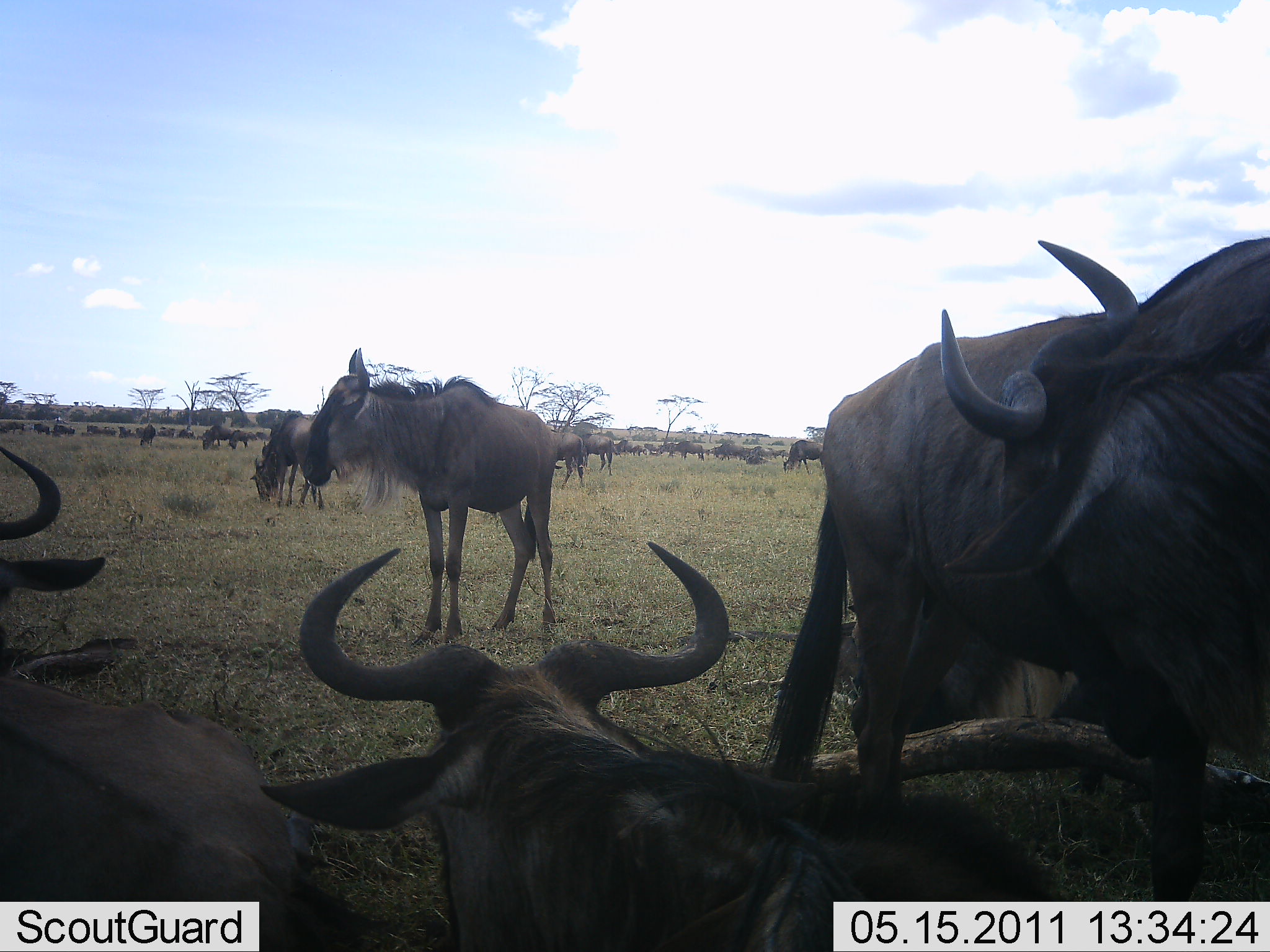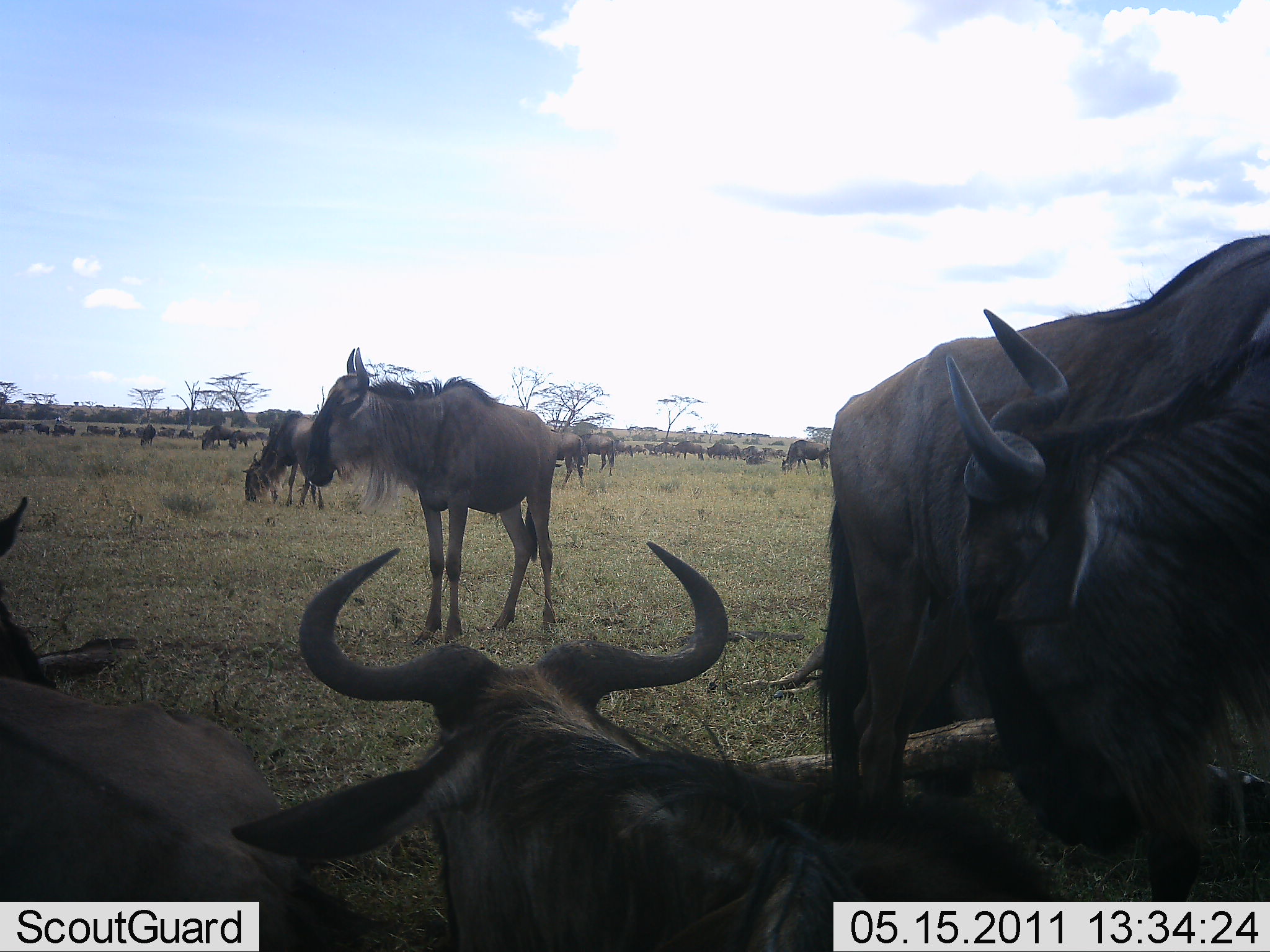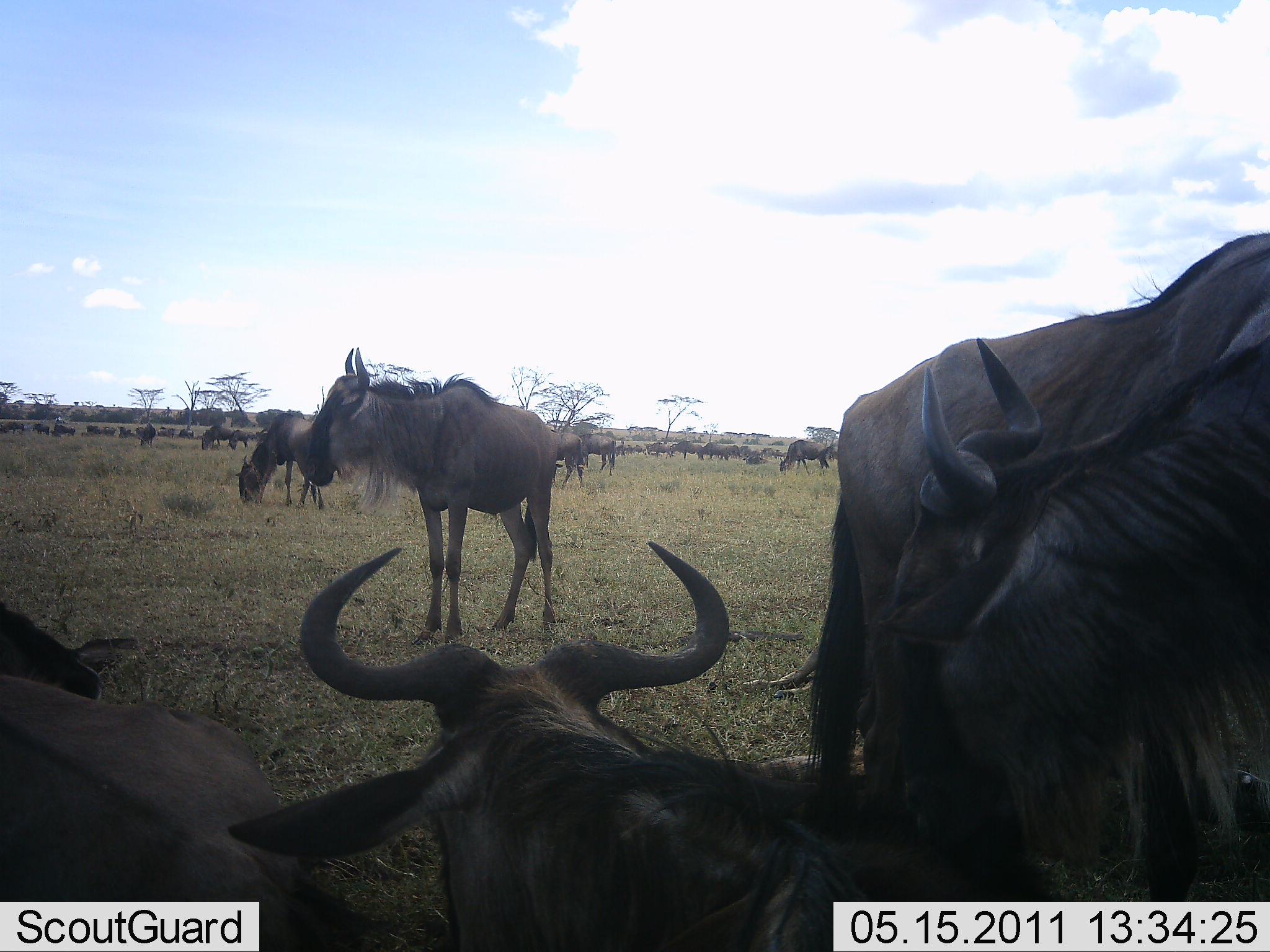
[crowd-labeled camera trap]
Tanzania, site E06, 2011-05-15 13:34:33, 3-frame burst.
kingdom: Animalia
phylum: Chordata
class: Mammalia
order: Artiodactyla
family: Bovidae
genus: Connochaetes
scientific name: Connochaetes taurinus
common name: blue wildebeest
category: wildebeest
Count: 51+.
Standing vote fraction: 64%.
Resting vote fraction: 71%.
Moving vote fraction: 43%.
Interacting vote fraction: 29%.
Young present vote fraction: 0%.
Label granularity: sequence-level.